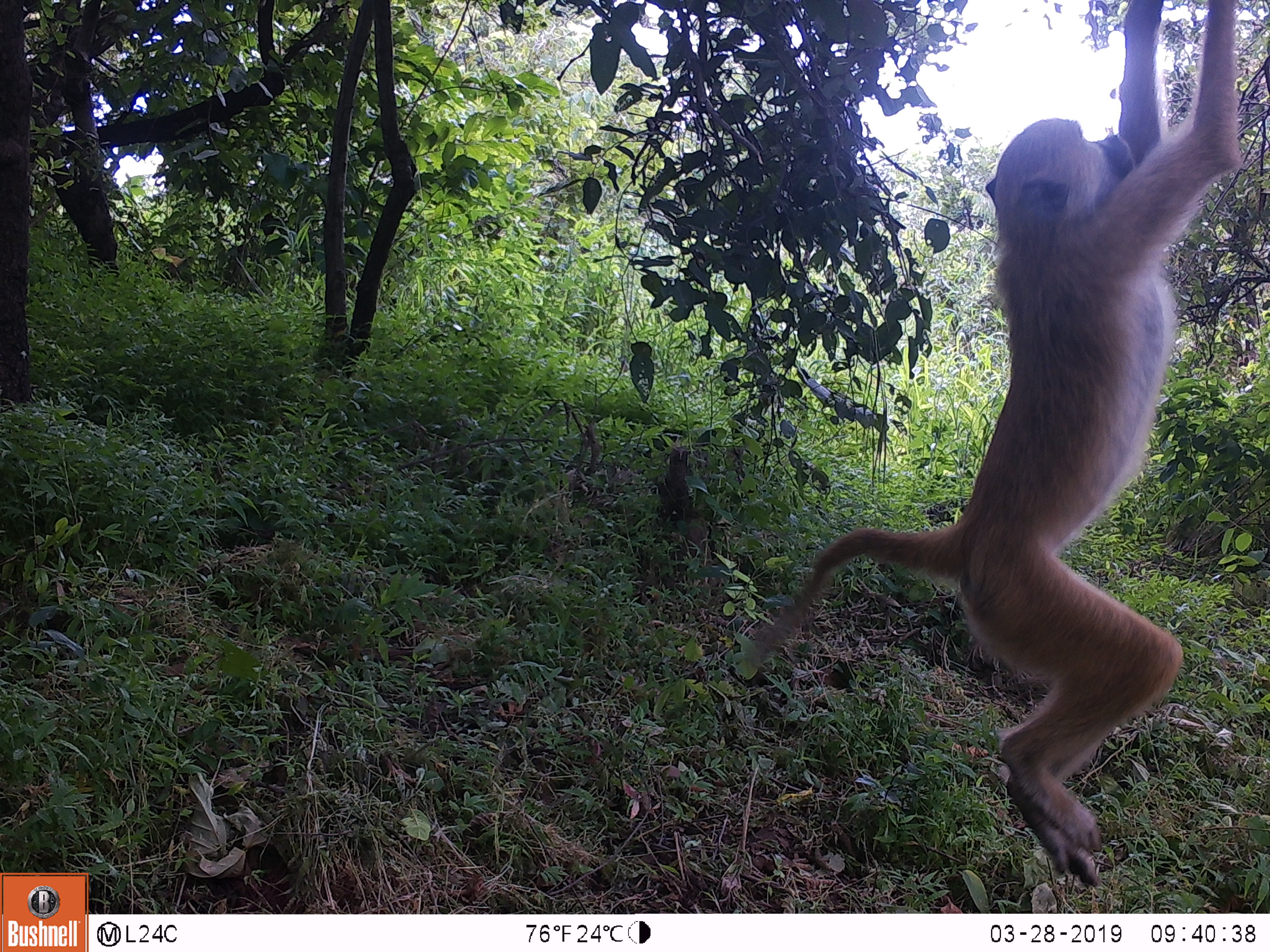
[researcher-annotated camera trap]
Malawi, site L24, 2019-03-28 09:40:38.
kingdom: Animalia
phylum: Chordata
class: Mammalia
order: Primates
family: Cercopithecidae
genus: Papio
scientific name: Papio cynocephalus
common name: yellow baboon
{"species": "yellow baboon (Papio cynocephalus)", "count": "1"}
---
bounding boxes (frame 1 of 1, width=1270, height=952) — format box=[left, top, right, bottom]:
yellow baboon: box=[730, 2, 1249, 899]